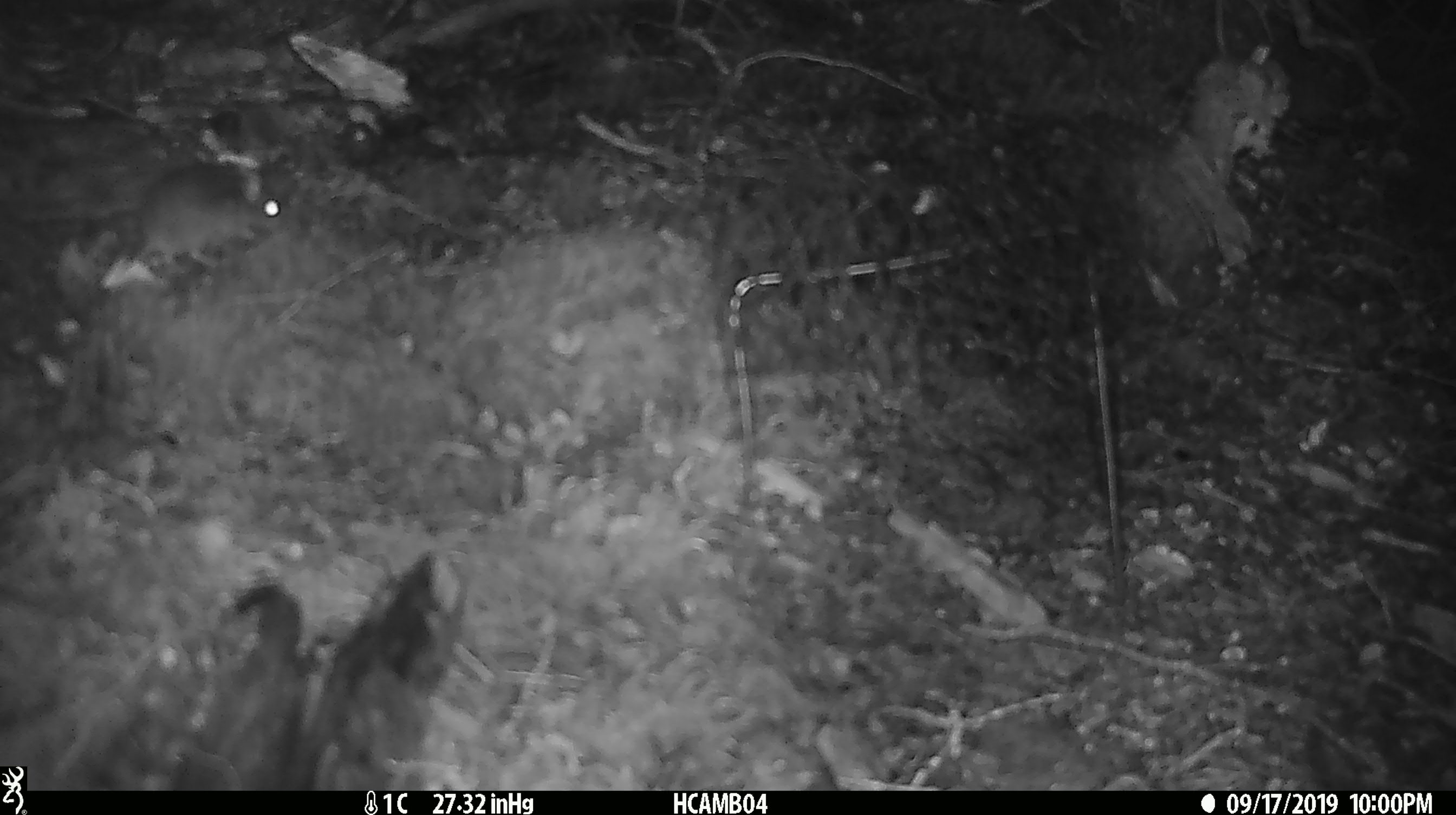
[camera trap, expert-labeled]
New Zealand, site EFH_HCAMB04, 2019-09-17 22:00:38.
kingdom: Animalia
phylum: Chordata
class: Mammalia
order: Rodentia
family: Muridae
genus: Mus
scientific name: Mus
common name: mouse